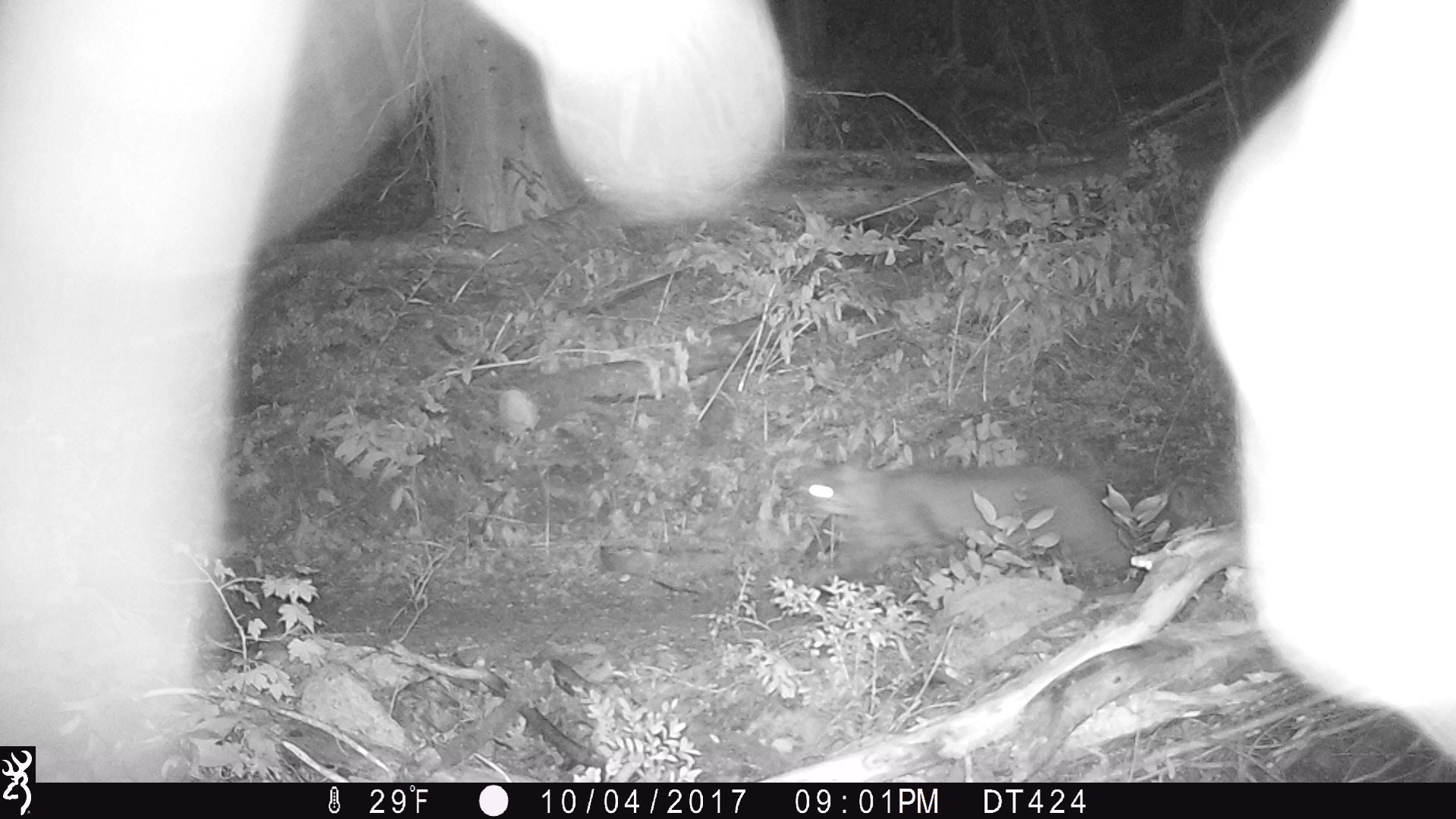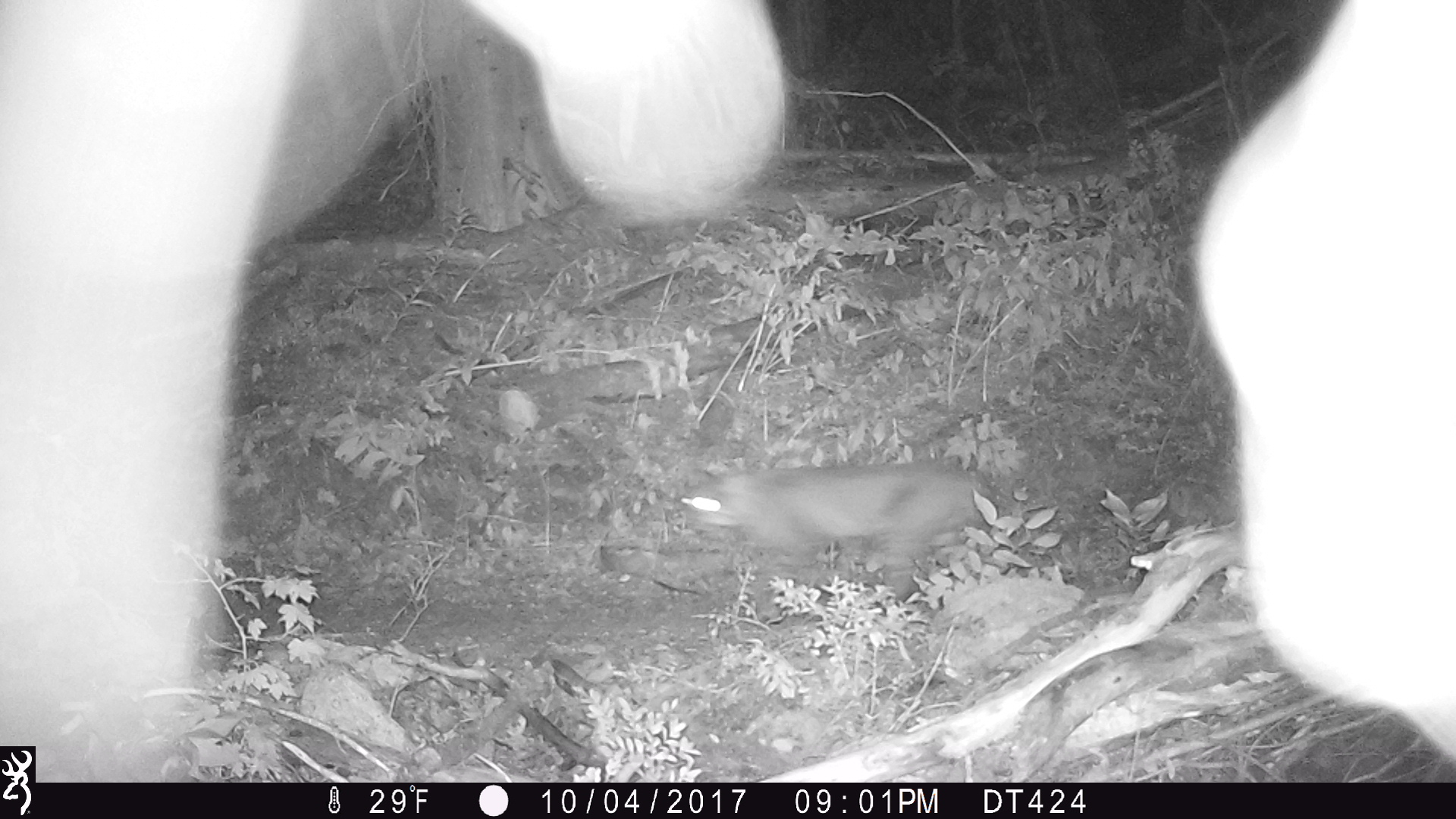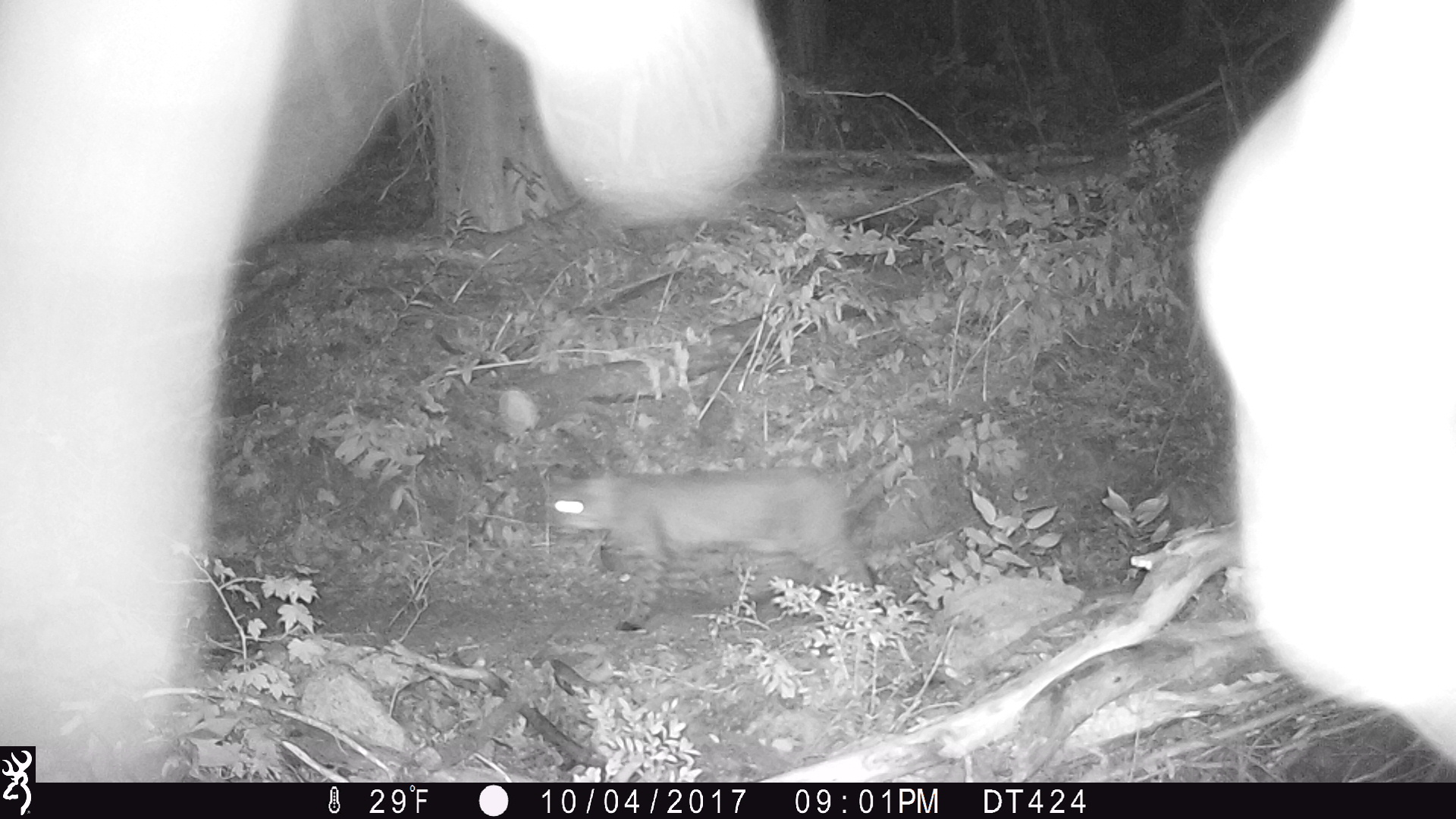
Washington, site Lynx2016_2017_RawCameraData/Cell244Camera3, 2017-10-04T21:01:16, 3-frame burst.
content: unidentified animal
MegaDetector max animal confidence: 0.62